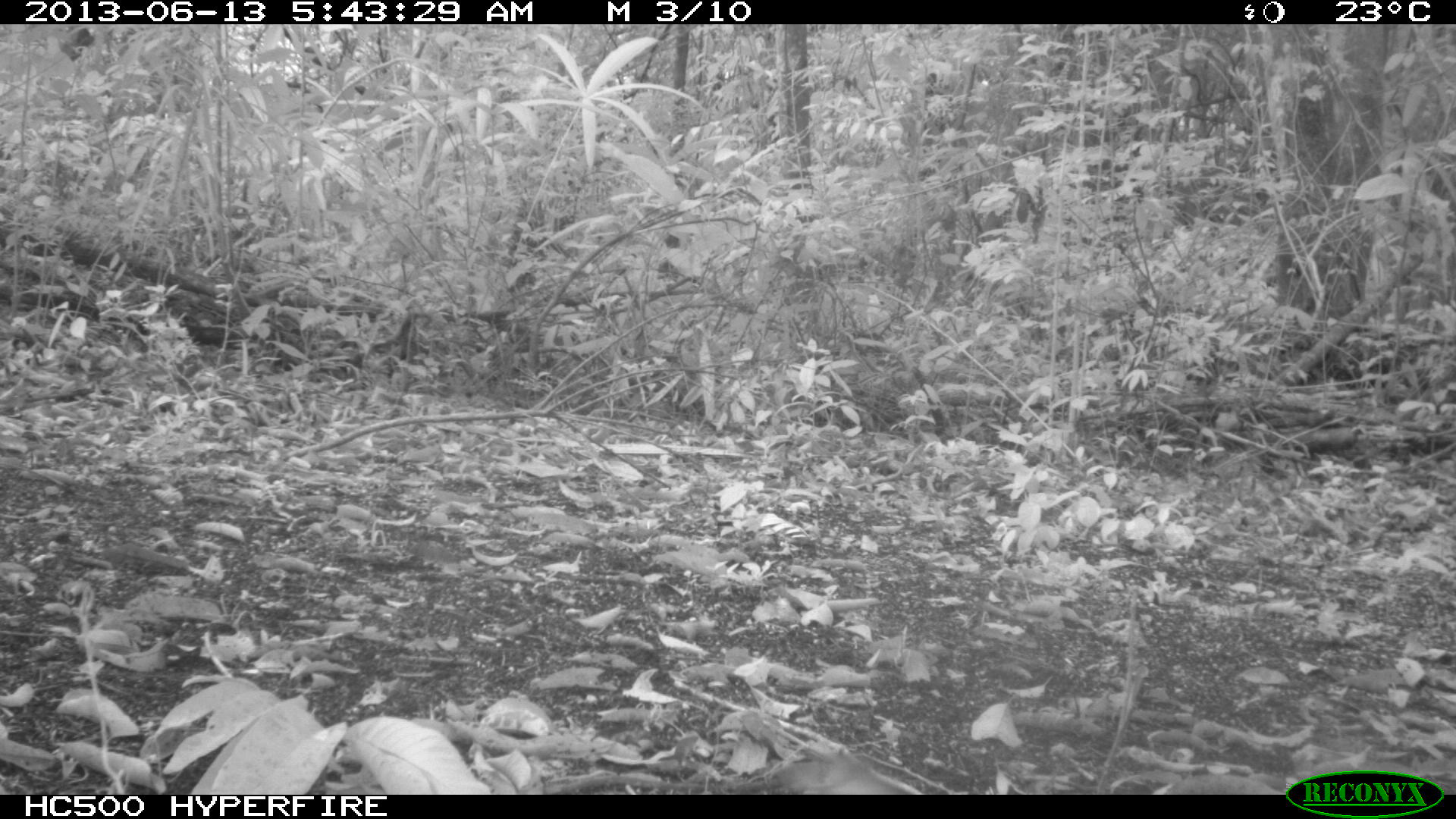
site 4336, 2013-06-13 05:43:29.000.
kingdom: Animalia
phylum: Chordata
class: Aves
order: Columbiformes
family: Columbidae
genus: Leptotila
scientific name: Leptotila plumbeiceps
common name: gray-headed dove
Leptotila plumbeiceps (gray-headed dove), count 1.